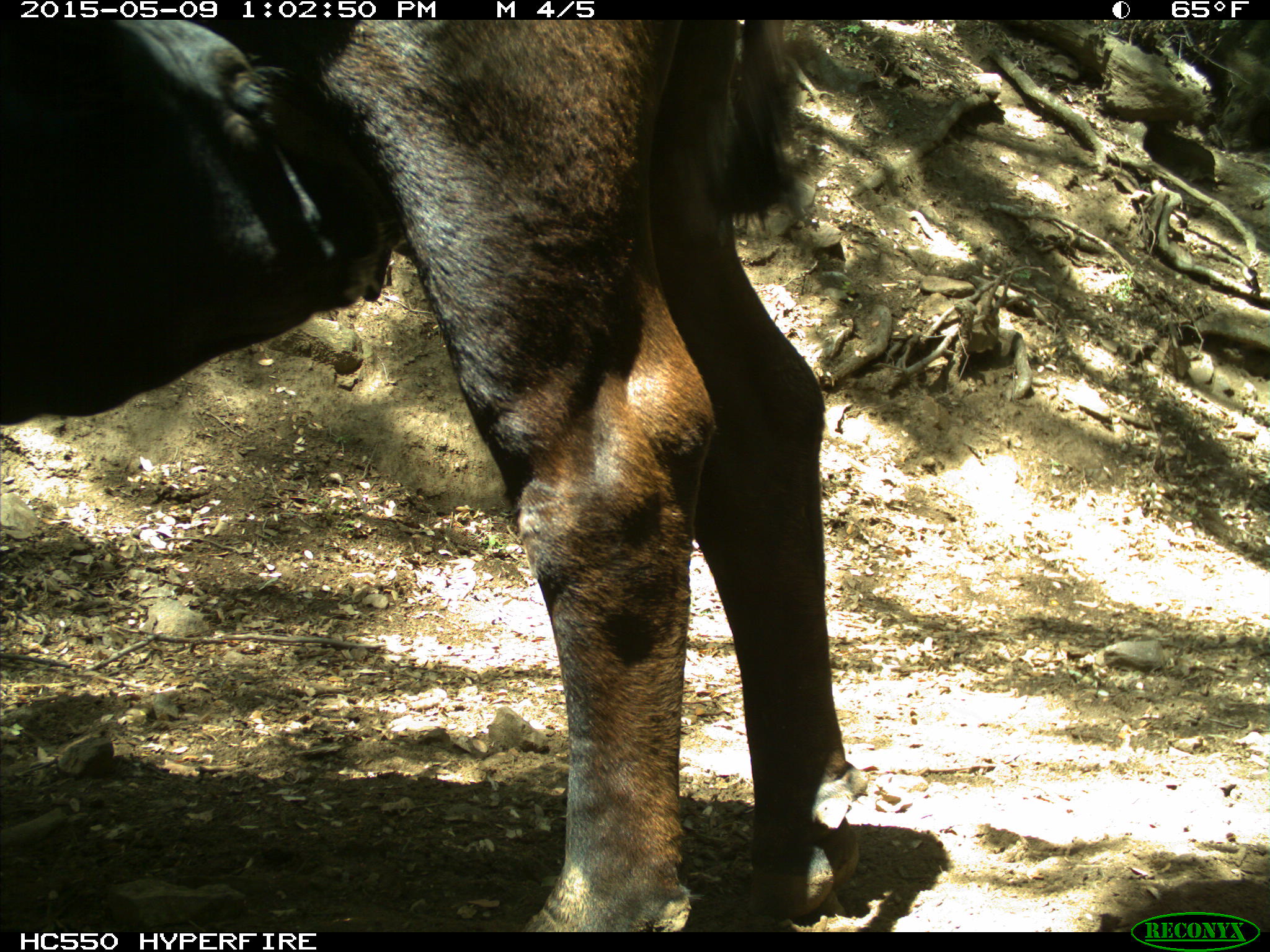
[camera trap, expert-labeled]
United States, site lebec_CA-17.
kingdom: Animalia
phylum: Chordata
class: Mammalia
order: Artiodactyla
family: Bovidae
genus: Bos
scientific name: Bos taurus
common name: domestic cow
Bos taurus (domestic cow).